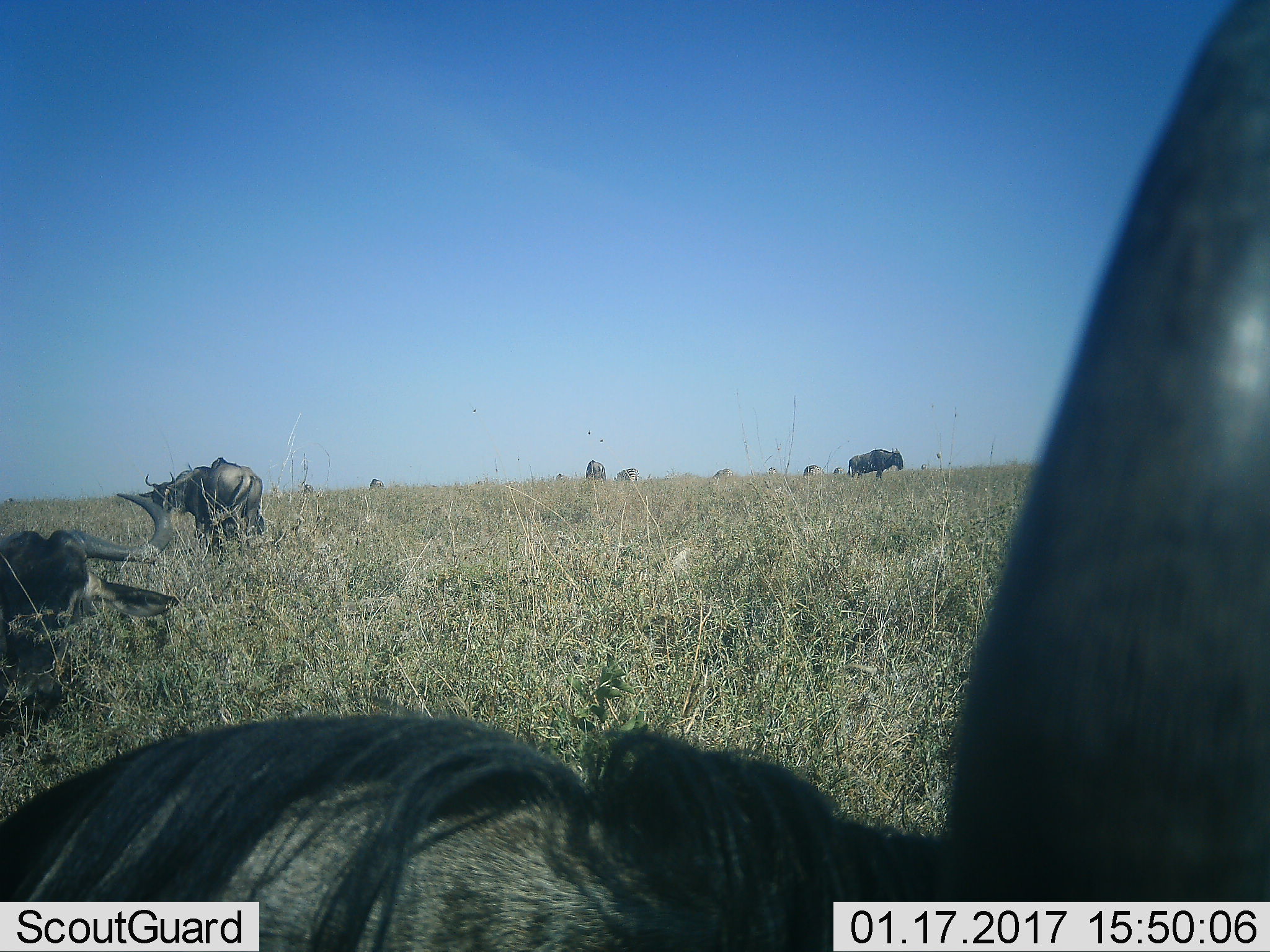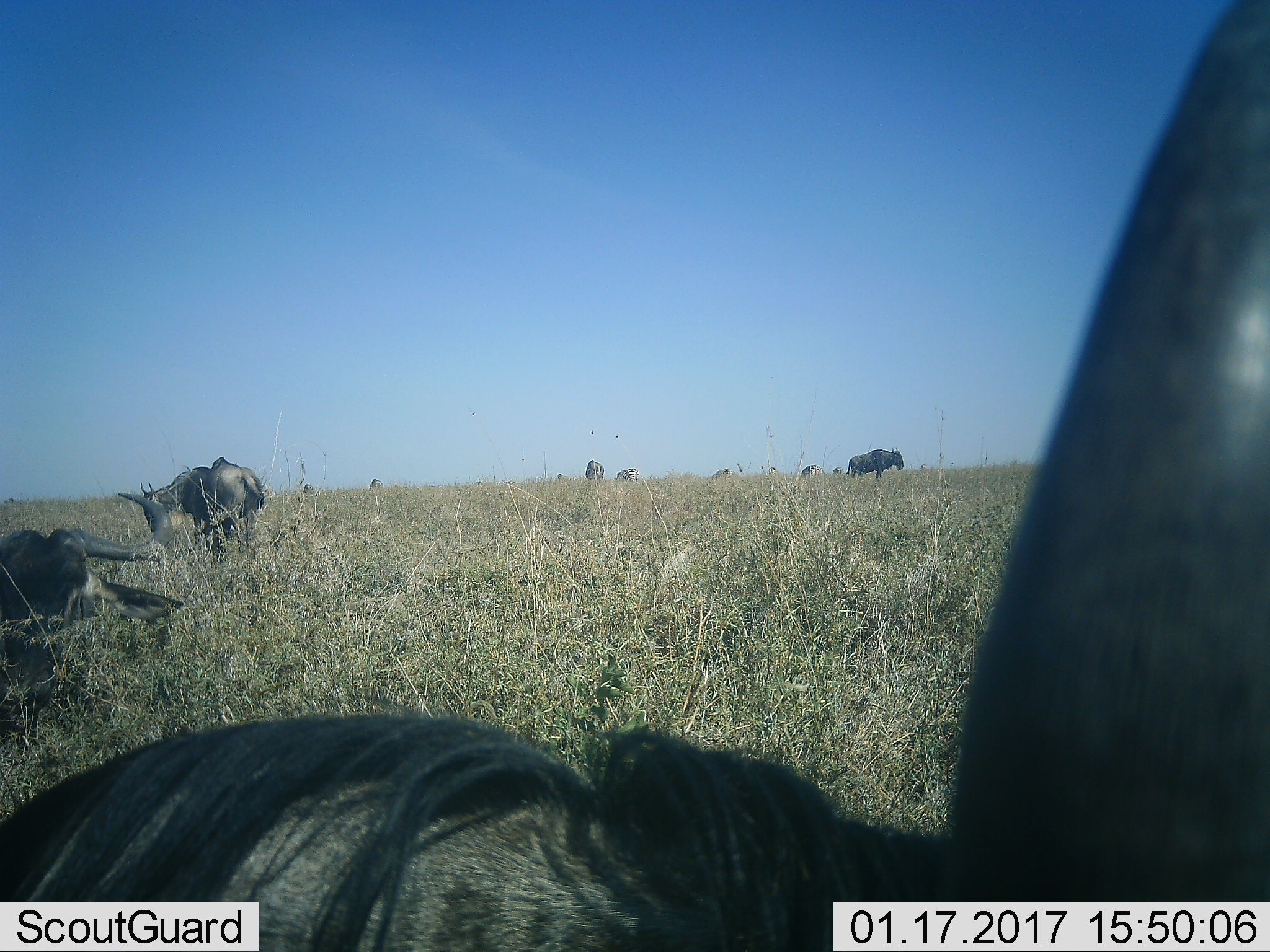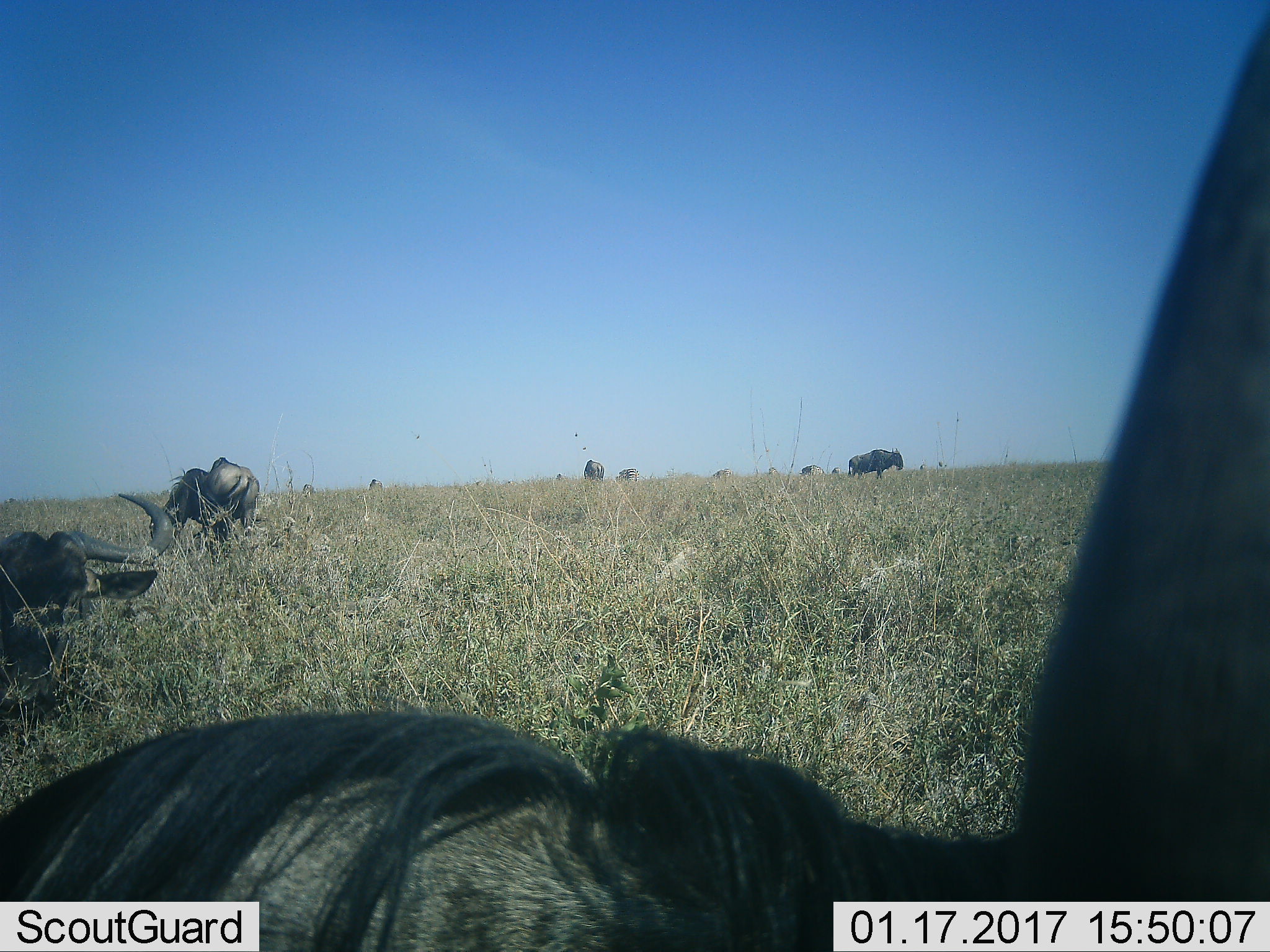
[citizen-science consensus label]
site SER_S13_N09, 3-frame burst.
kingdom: Animalia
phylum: Chordata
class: Mammalia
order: Artiodactyla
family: Bovidae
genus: Connochaetes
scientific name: Connochaetes taurinus taurinus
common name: blue wildebeest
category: wildebeestblue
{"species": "wildebeestblue (blue wildebeest) (Connochaetes taurinus taurinus)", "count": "6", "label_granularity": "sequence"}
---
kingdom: Animalia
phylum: Chordata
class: Mammalia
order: Perissodactyla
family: Equidae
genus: Equus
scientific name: Equus quagga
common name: plains zebra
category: zebraplains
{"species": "zebraplains (plains zebra) (Equus quagga)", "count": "7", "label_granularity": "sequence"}